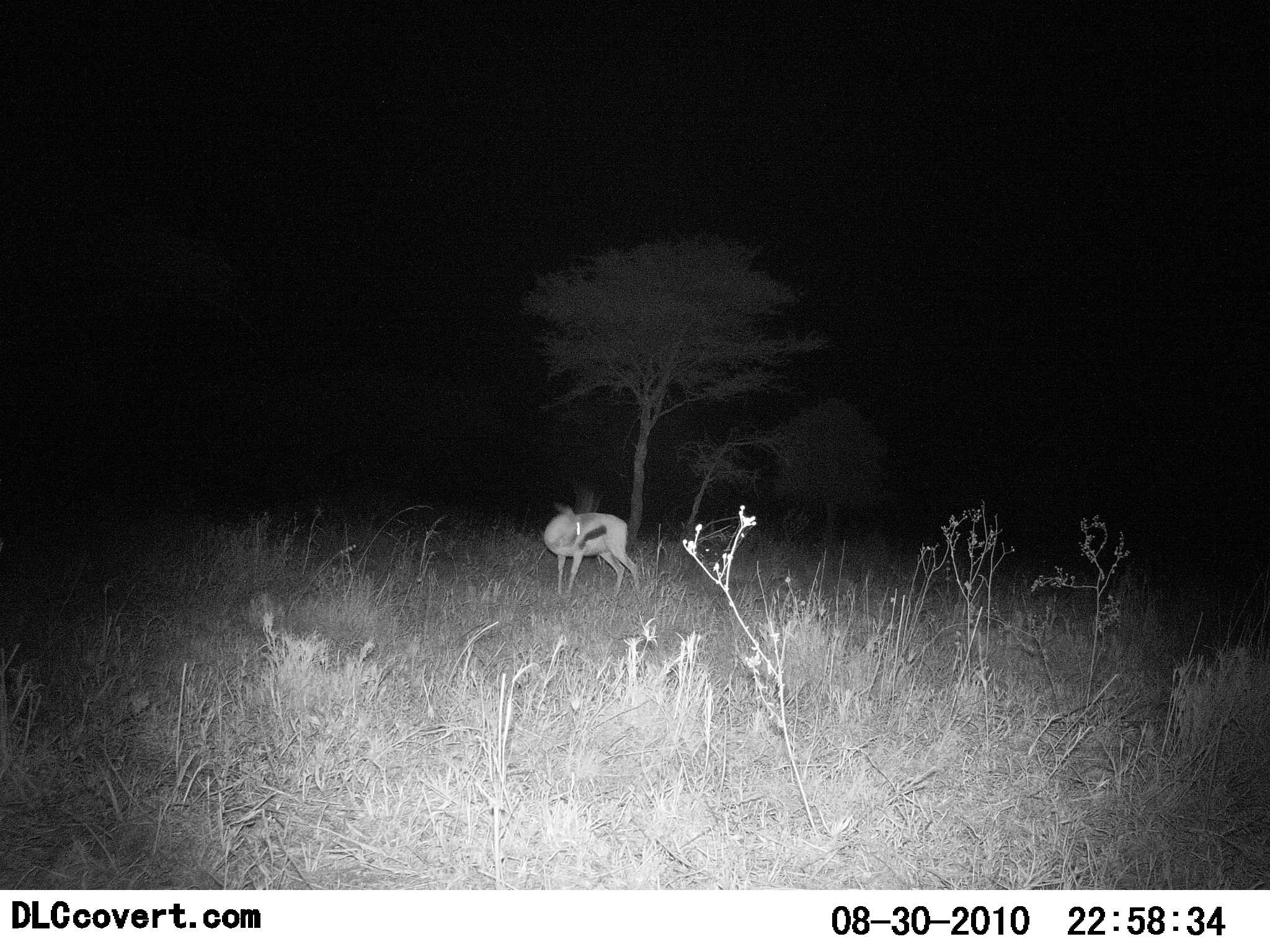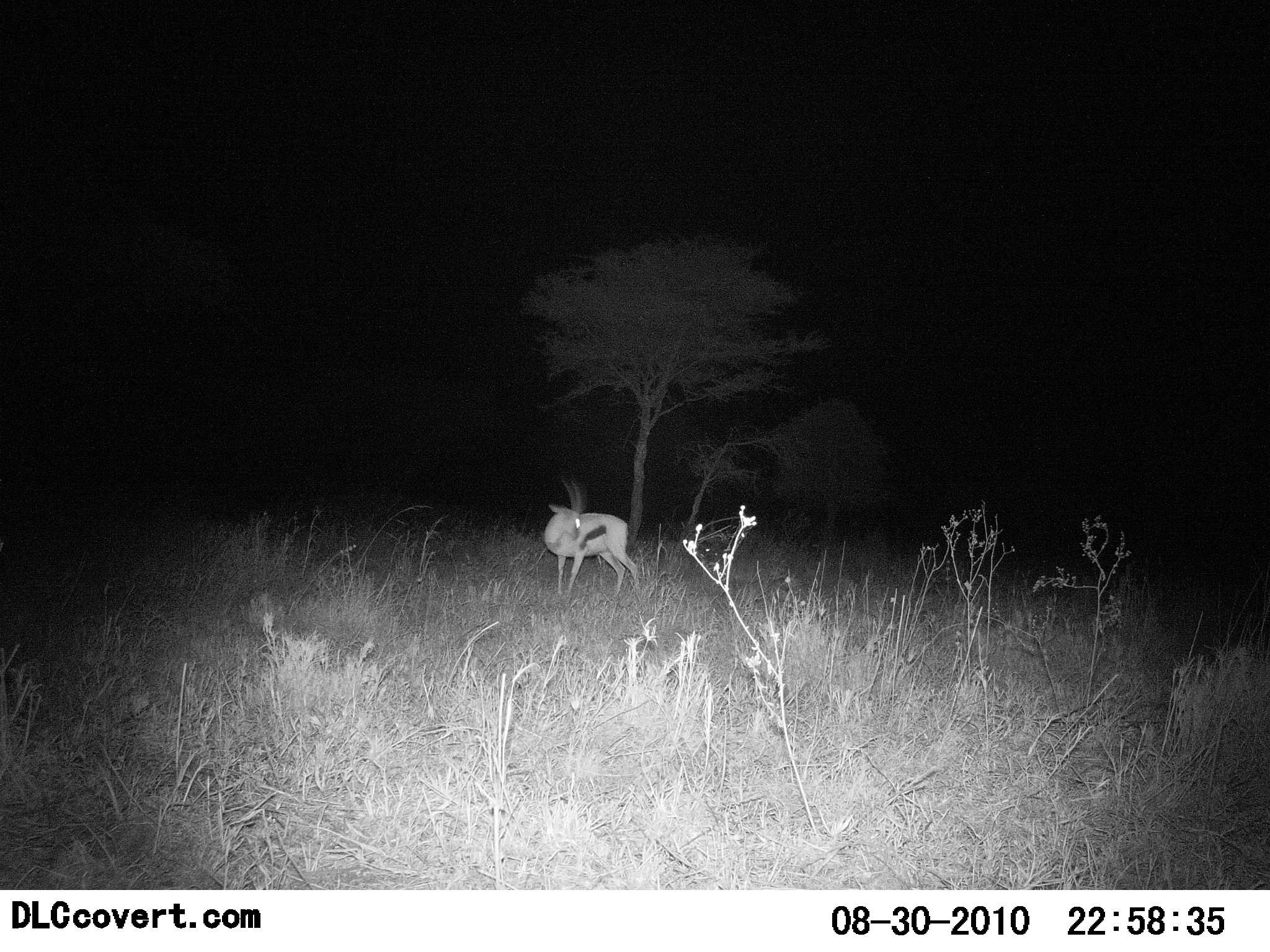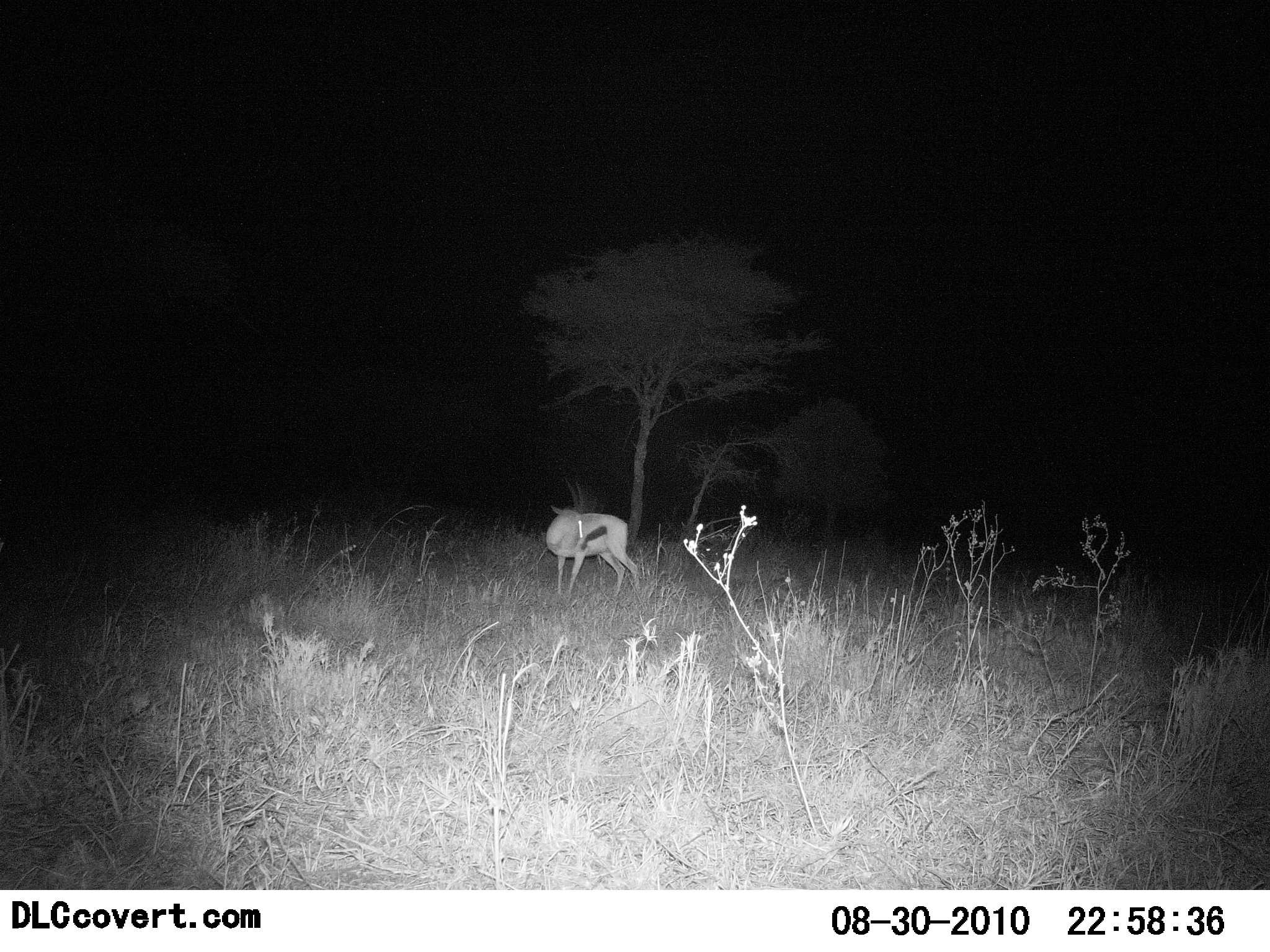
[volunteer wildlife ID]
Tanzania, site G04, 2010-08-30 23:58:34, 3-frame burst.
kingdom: Animalia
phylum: Chordata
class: Mammalia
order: Artiodactyla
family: Bovidae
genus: Eudorcas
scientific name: Eudorcas thomsonii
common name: thomson's gazelle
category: gazellethomsons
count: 1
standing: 87%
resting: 0%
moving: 0%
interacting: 27%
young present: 0%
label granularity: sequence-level